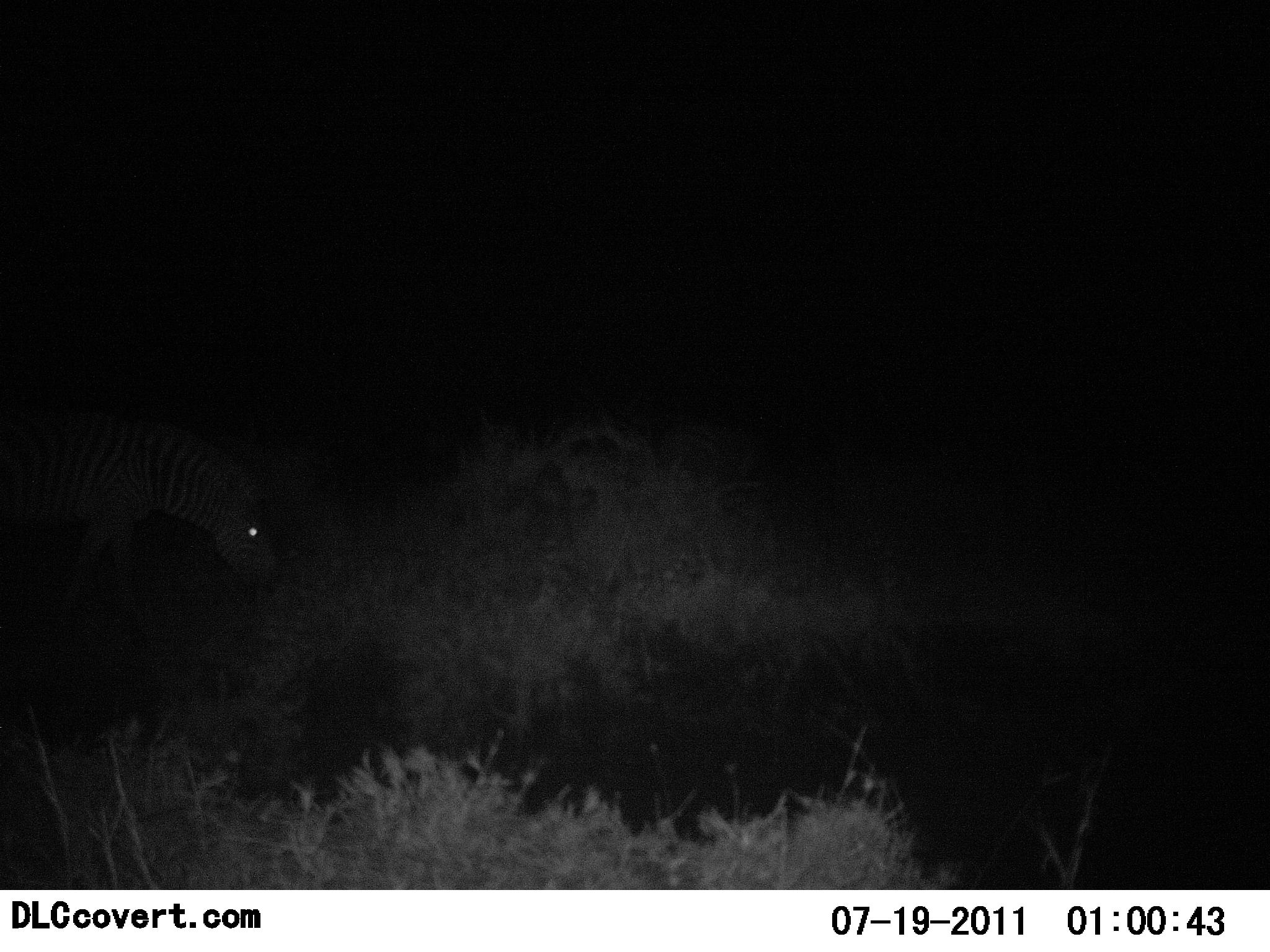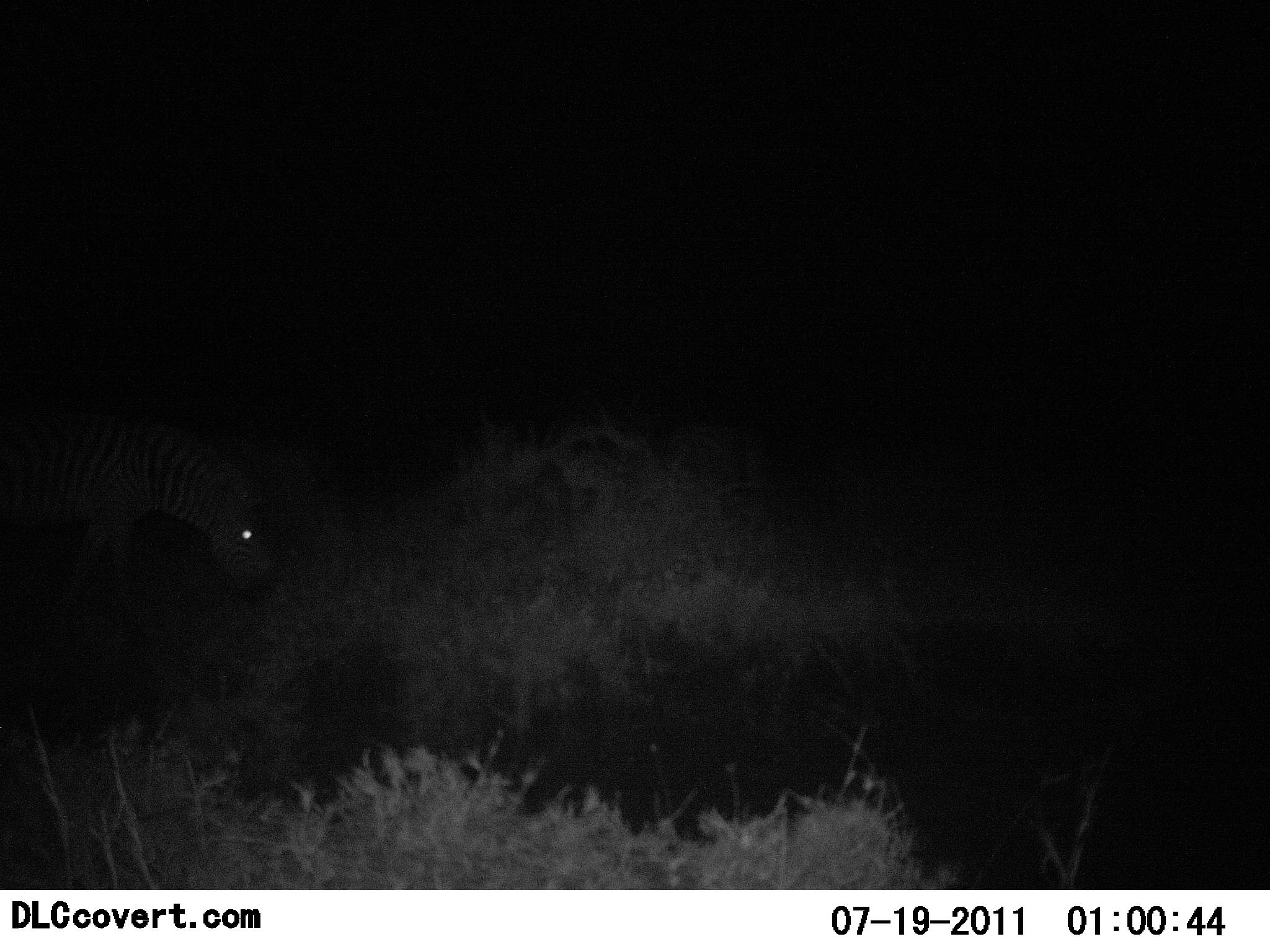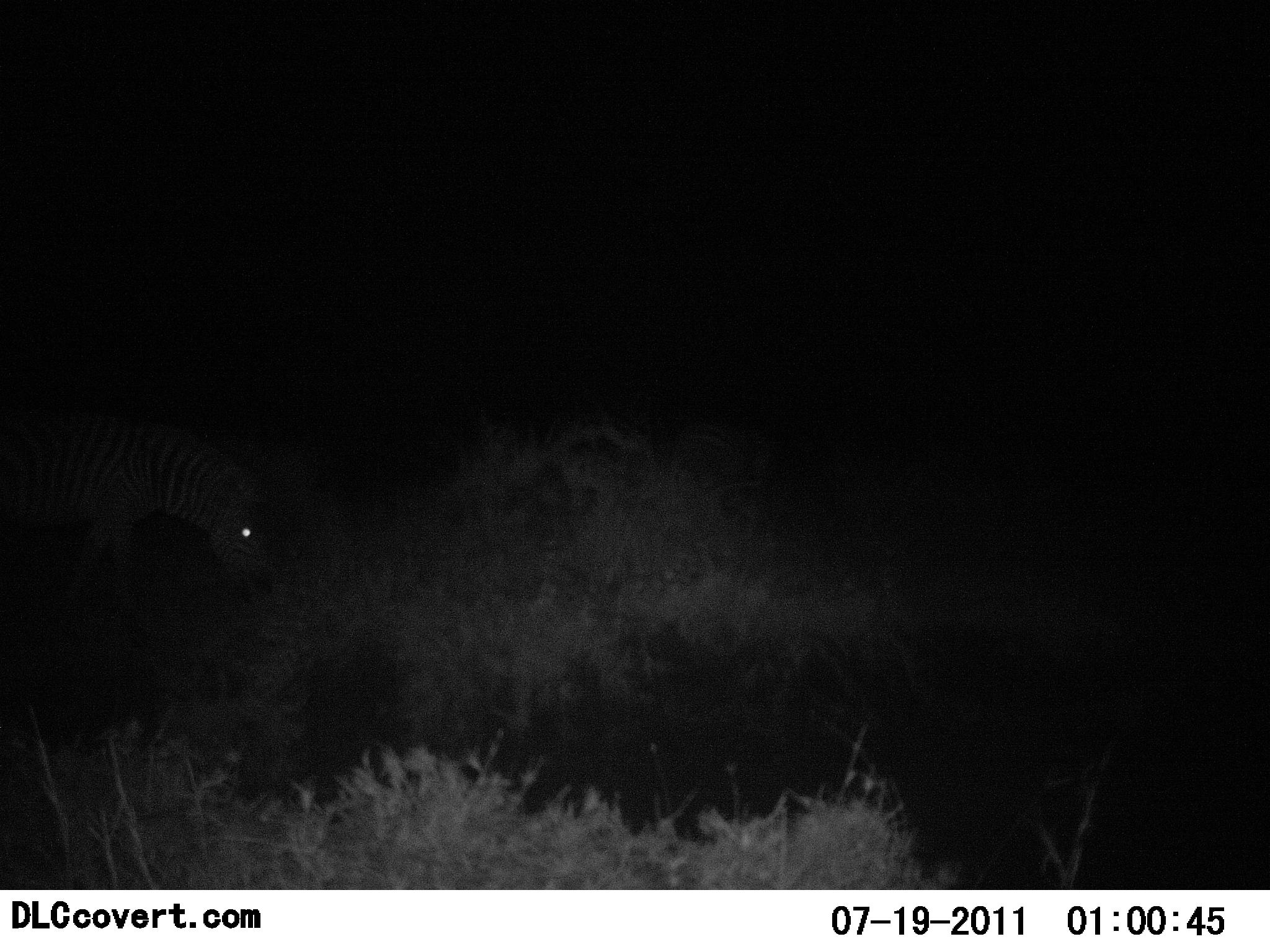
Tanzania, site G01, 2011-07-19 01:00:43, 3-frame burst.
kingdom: Animalia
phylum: Chordata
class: Mammalia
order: Perissodactyla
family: Equidae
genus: Equus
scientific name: Equus quagga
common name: plains zebra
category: zebra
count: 1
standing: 36%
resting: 0%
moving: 9%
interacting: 0%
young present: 0%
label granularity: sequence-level